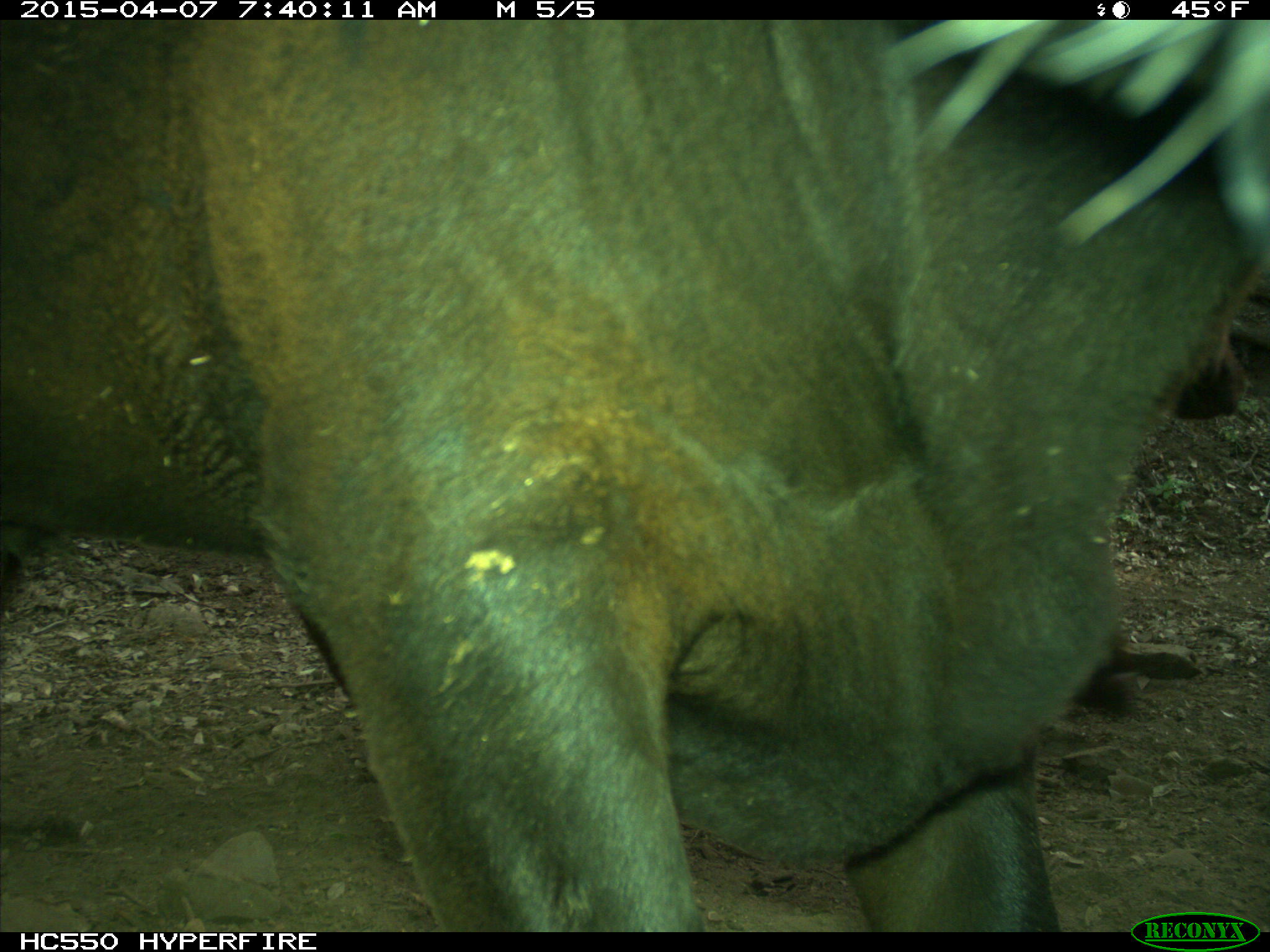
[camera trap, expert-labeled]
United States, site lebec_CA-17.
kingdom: Animalia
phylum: Chordata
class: Mammalia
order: Artiodactyla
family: Bovidae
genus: Bos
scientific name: Bos taurus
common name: domestic cow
Bos taurus (domestic cow).